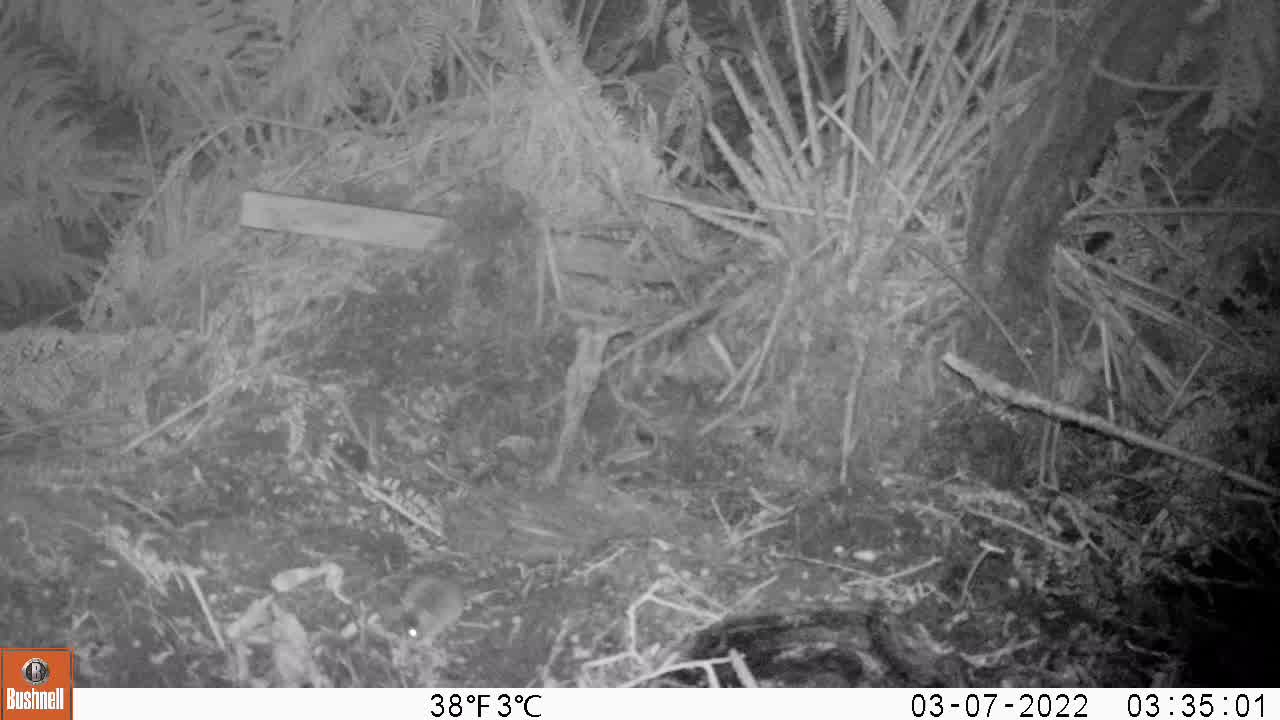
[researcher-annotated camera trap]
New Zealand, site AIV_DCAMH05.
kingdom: Animalia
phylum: Chordata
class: Mammalia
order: Rodentia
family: Muridae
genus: Mus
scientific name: Mus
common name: mouse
Mouse (Mus).